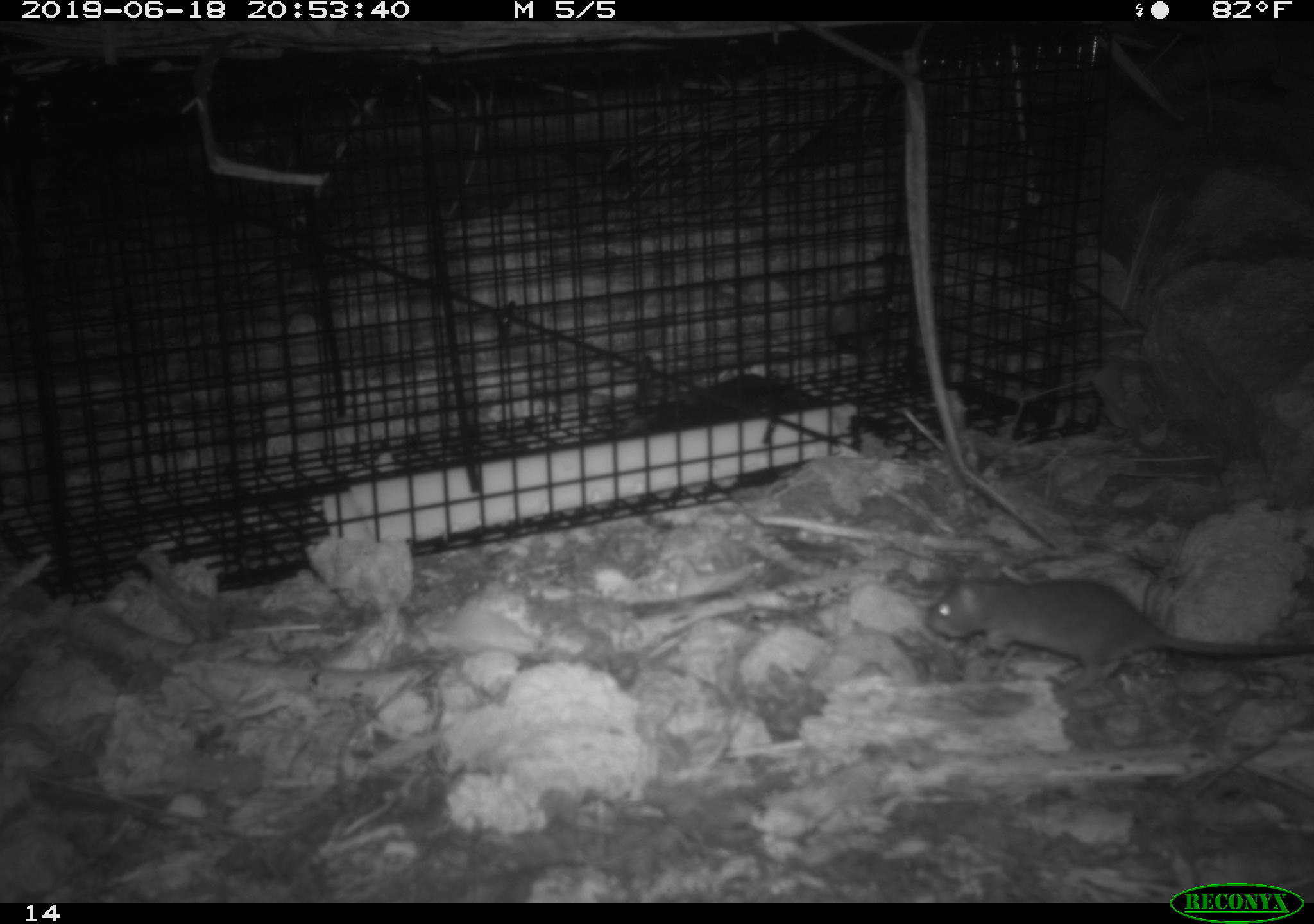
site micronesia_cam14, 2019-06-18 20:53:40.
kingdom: Animalia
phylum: Chordata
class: Mammalia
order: Rodentia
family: Muridae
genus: Rattus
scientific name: Rattus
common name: rat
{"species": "rat (Rattus)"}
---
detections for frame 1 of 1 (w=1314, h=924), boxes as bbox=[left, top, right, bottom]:
rat: bbox=[922, 572, 1314, 689]